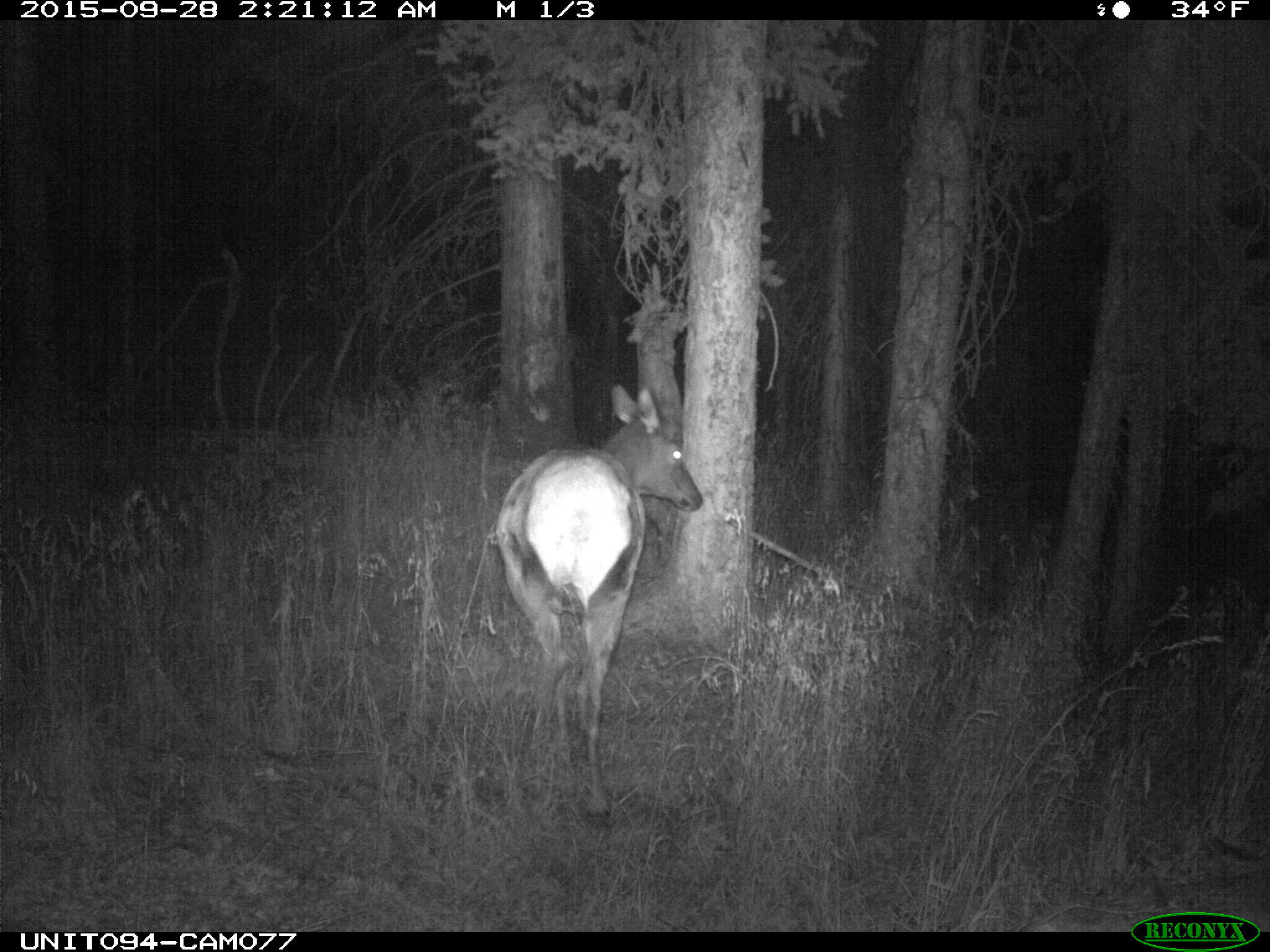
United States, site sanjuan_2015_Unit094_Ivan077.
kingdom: Animalia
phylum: Chordata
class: Mammalia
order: Artiodactyla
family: Cervidae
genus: Cervus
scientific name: Cervus elaphus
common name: red deer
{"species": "Cervus elaphus (red deer)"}